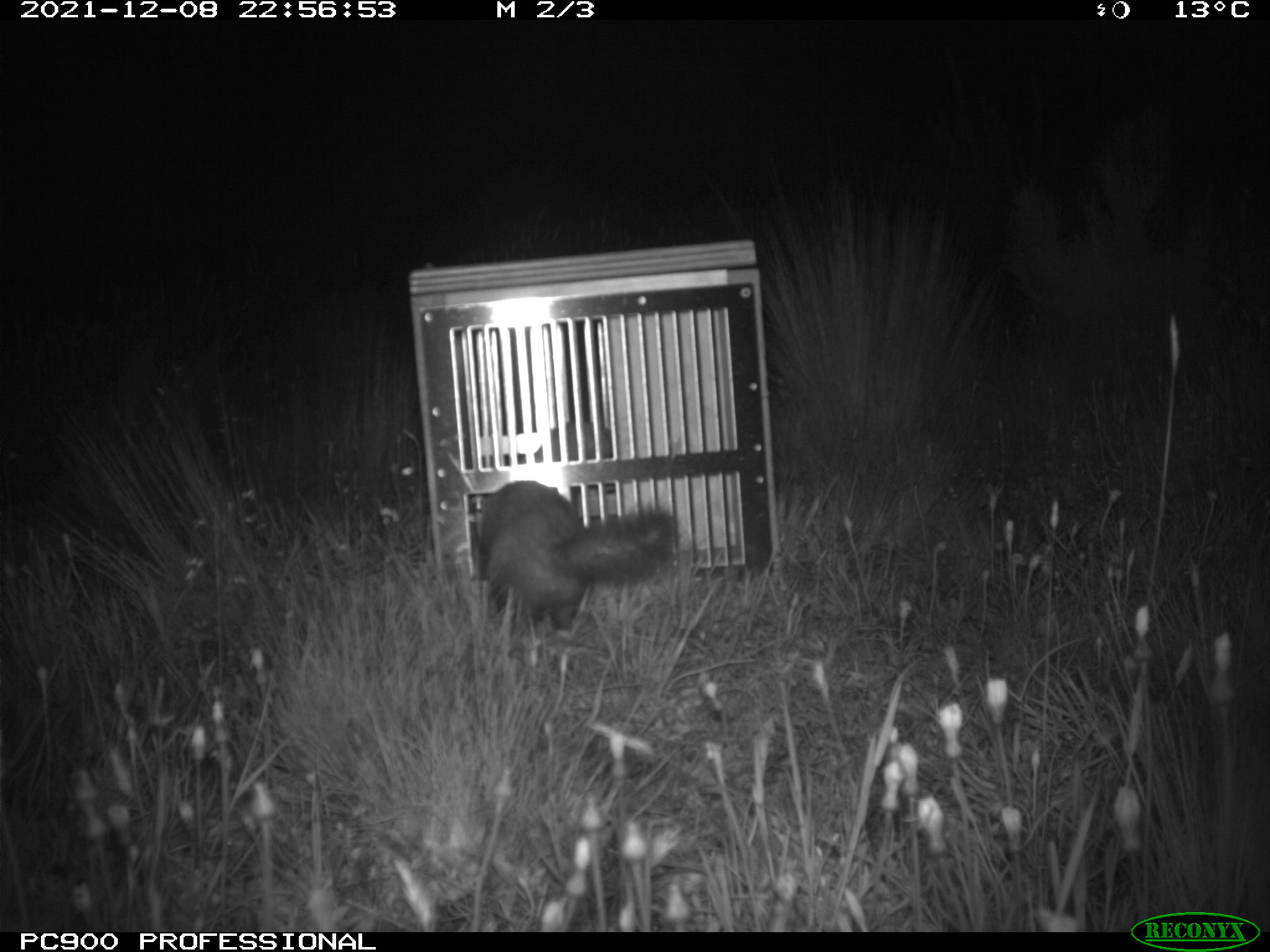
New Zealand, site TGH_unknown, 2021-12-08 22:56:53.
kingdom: Animalia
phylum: Chordata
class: Mammalia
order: Carnivora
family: Mustelidae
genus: Mustela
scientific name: Mustela furo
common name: ferret